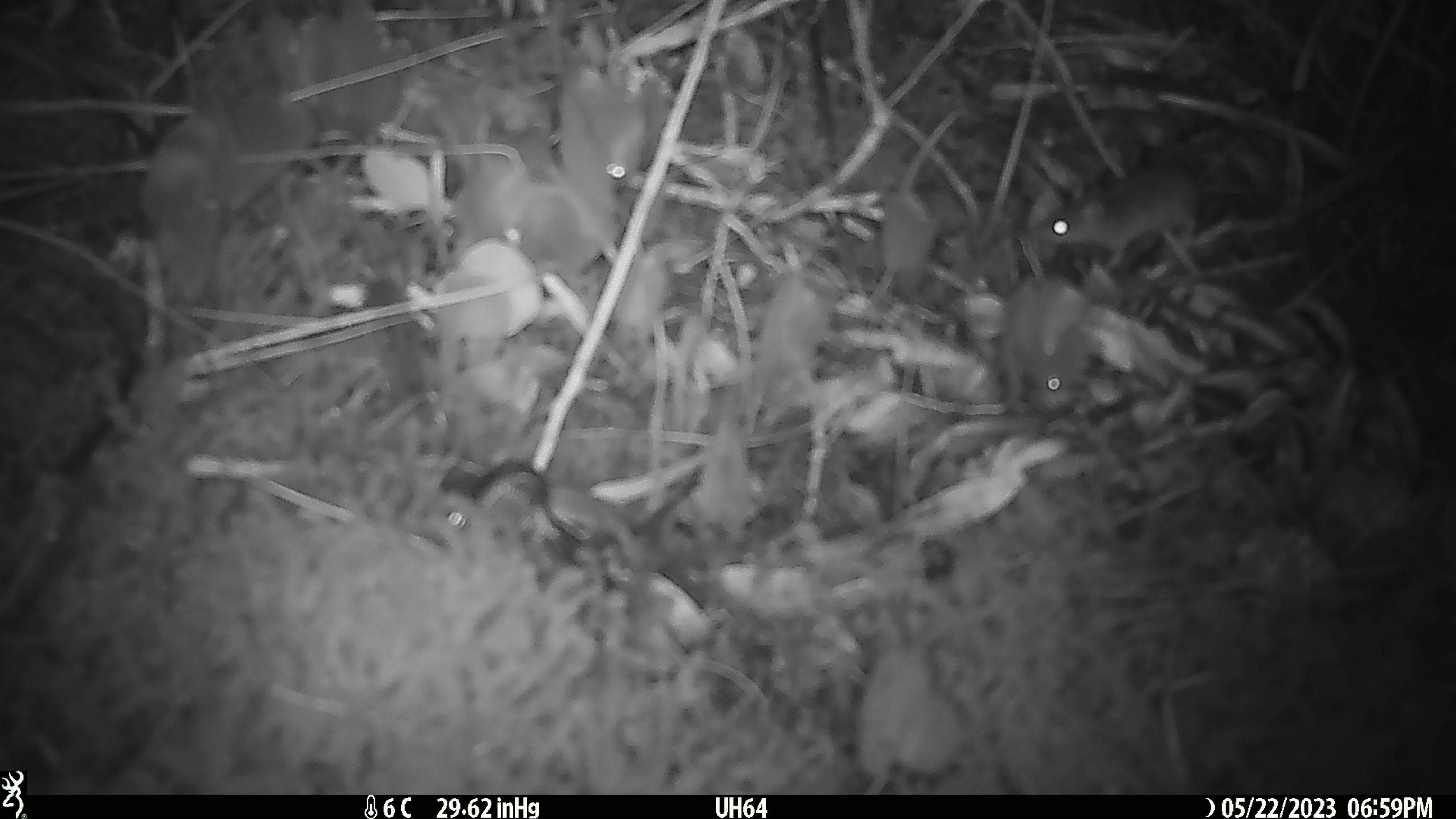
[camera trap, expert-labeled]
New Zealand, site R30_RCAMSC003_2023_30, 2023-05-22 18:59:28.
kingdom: Animalia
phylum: Chordata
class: Mammalia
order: Rodentia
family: Muridae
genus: Mus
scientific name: Mus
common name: mouse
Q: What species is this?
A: Mouse (Mus).